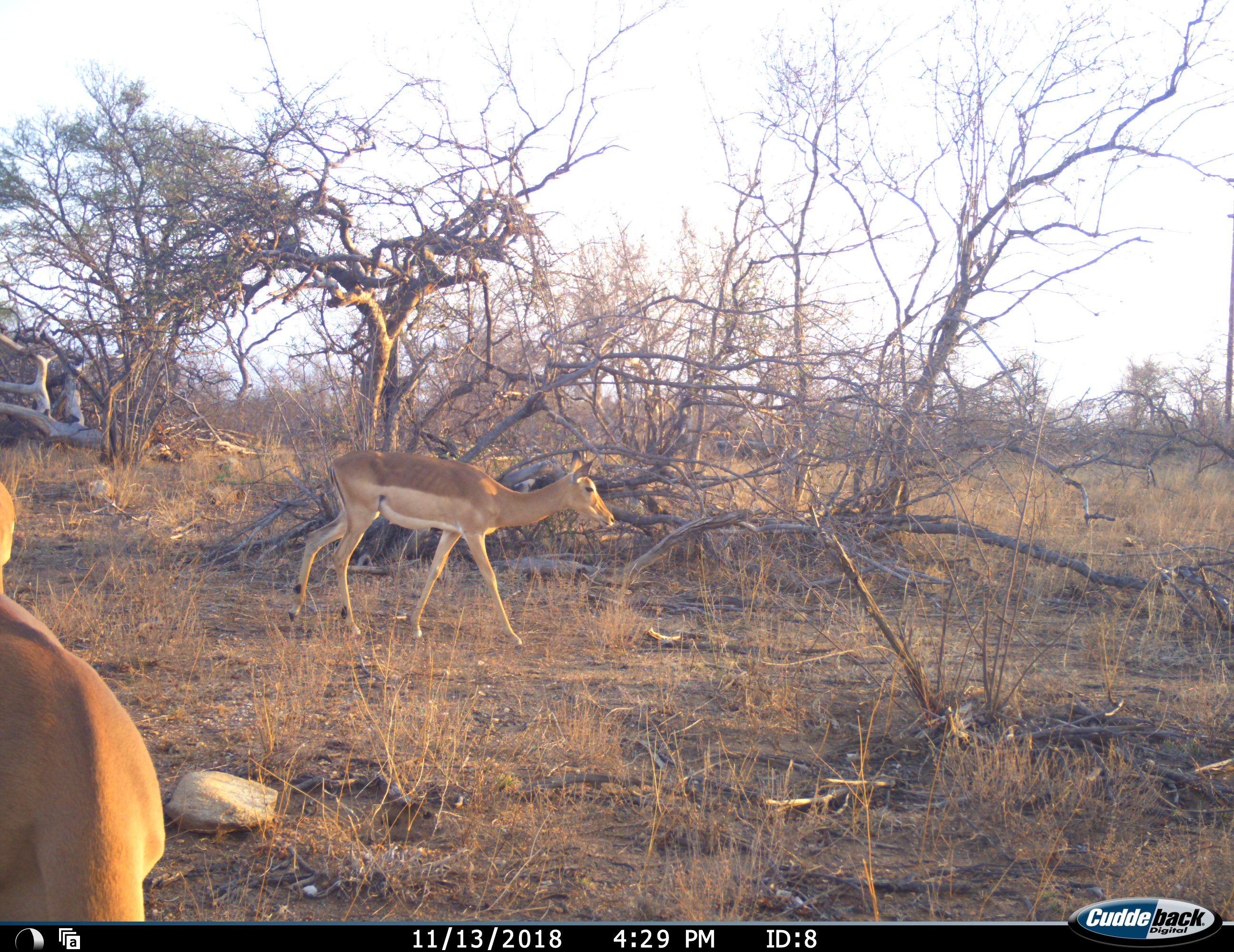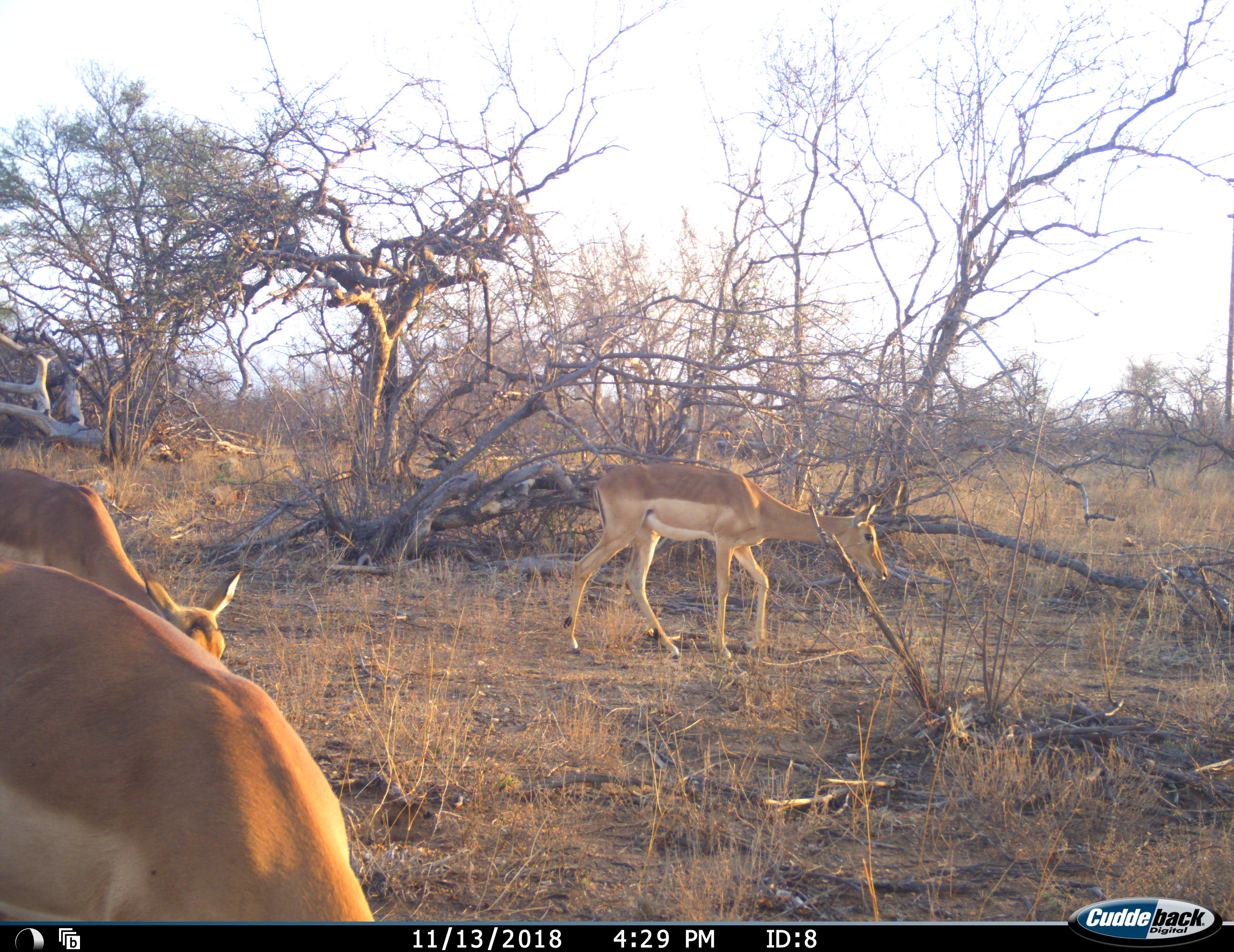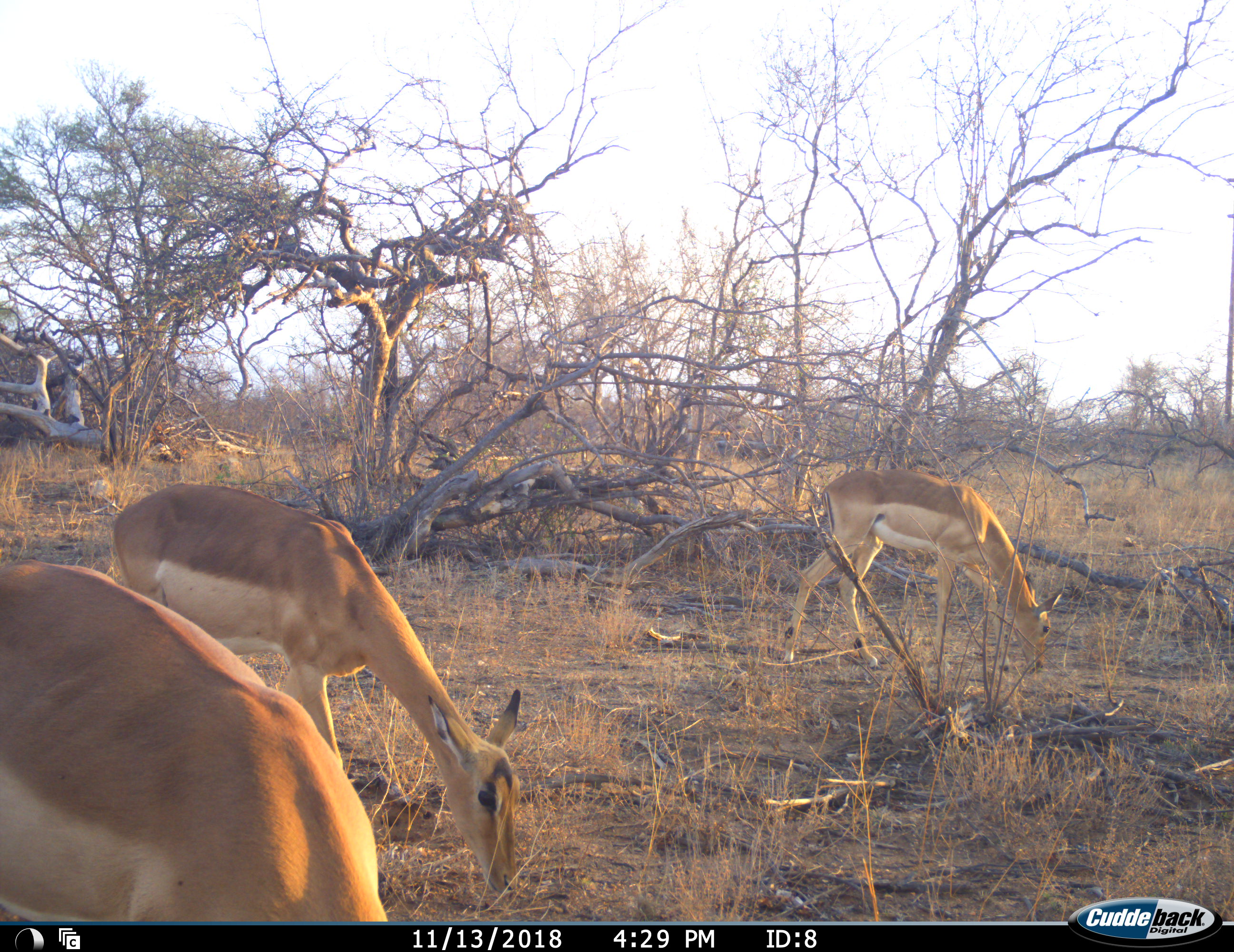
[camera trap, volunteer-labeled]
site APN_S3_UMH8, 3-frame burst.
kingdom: Animalia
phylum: Chordata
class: Mammalia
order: Artiodactyla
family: Bovidae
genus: Aepyceros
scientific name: Aepyceros melampus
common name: impala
Impala (Aepyceros melampus), count 3. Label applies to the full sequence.